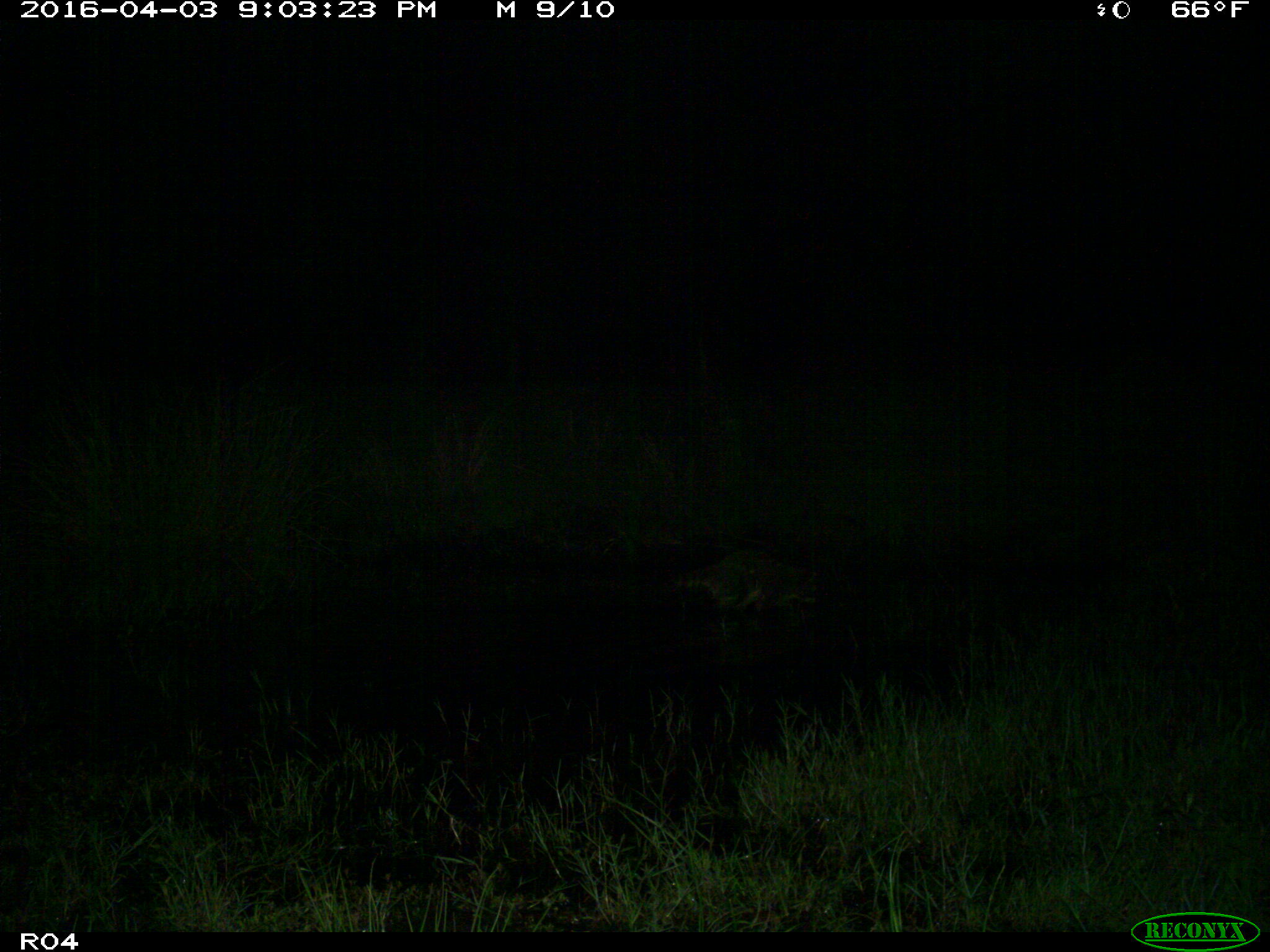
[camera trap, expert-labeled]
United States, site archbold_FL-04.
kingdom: Animalia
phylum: Chordata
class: Mammalia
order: Carnivora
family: Procyonidae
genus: Procyon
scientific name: Procyon lotor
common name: common raccoon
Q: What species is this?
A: Procyon lotor (common raccoon).